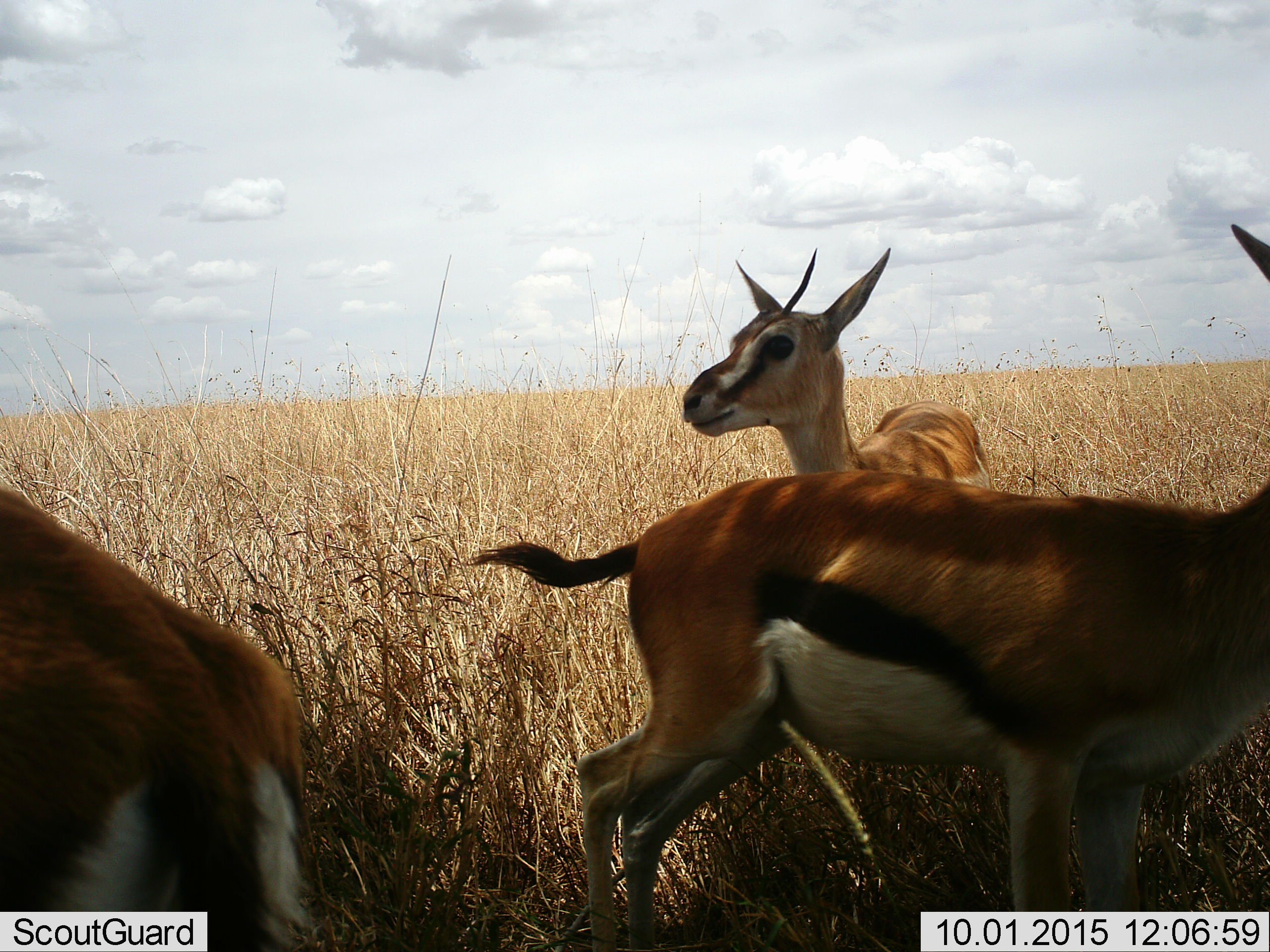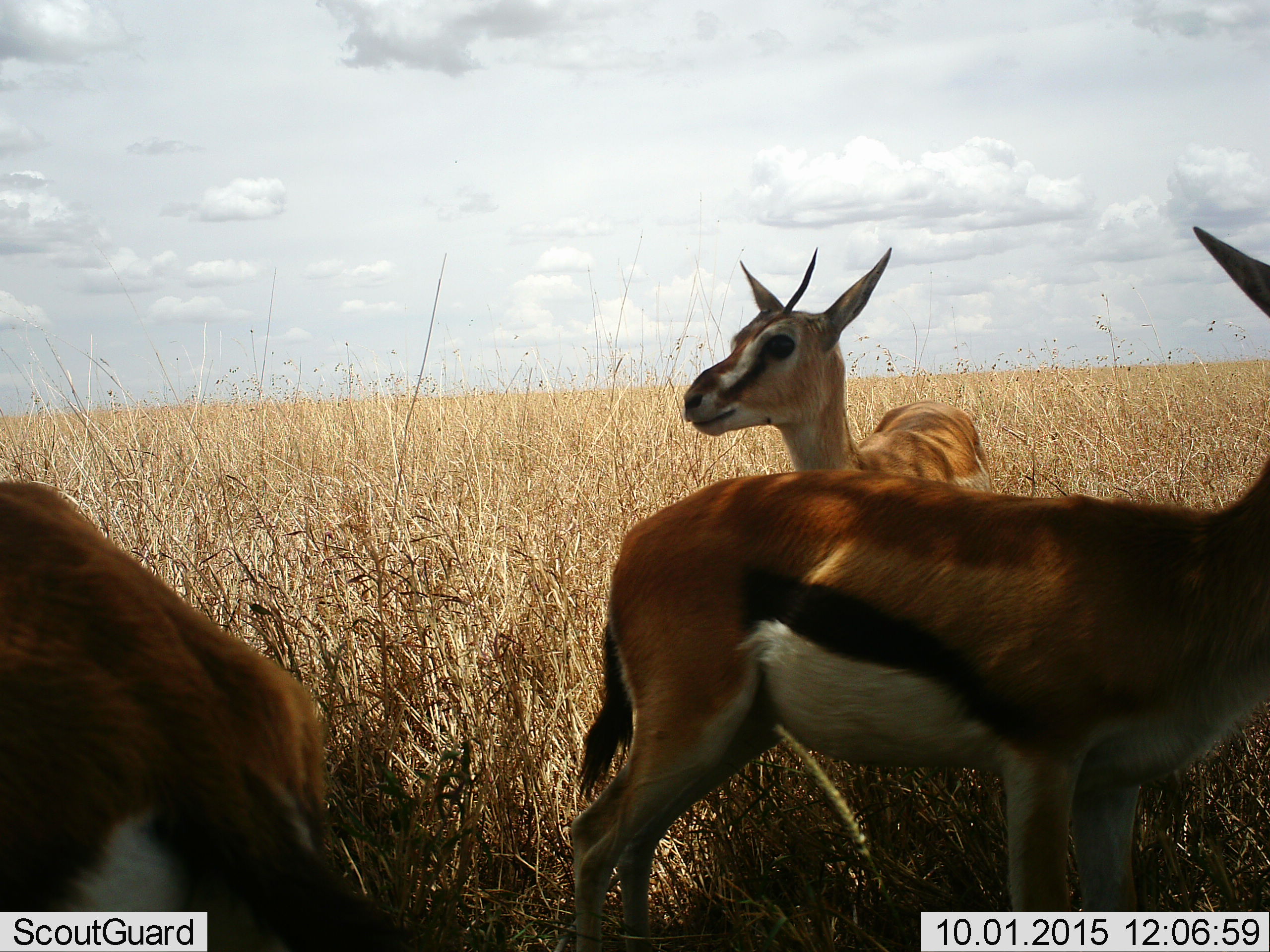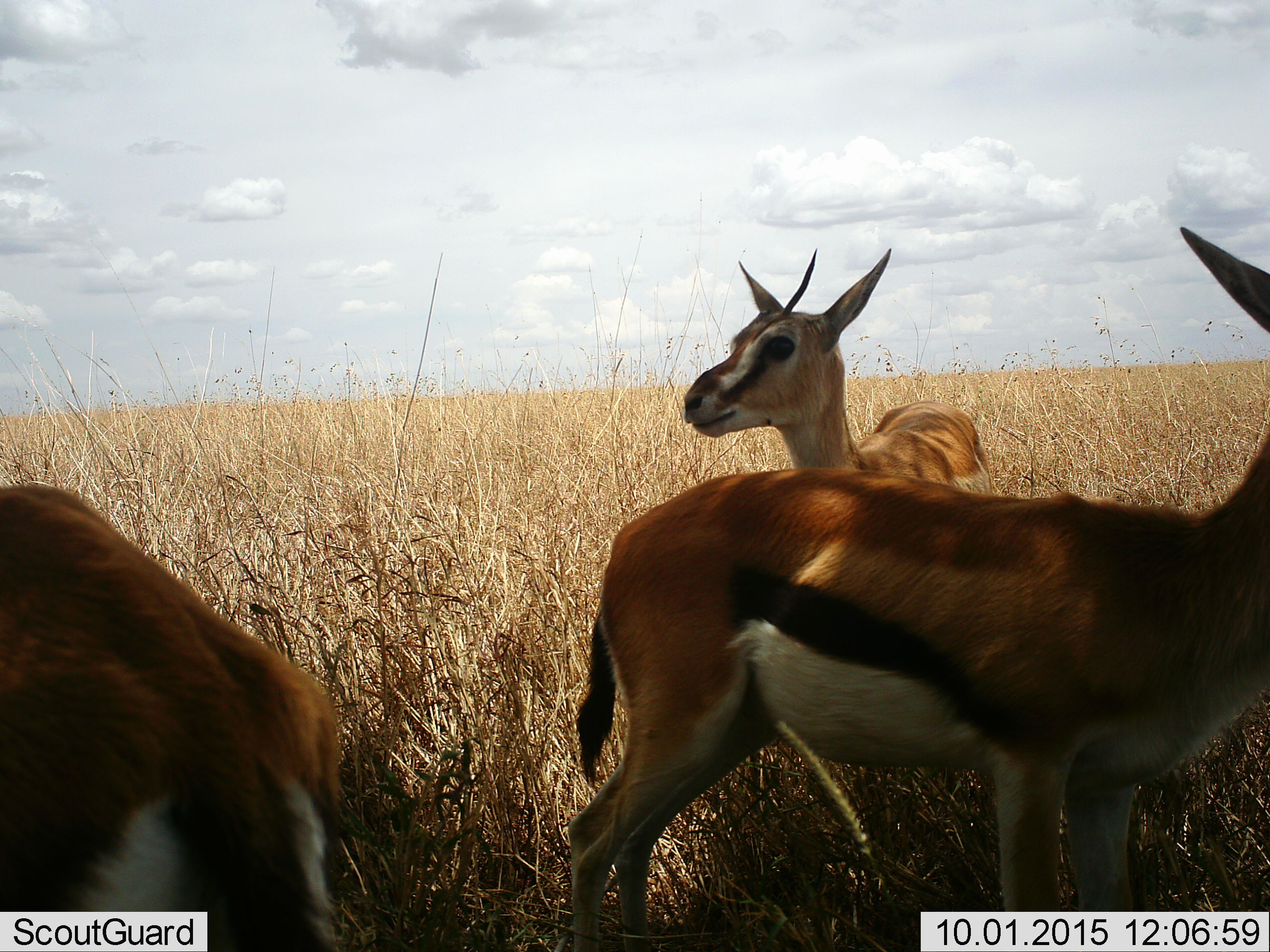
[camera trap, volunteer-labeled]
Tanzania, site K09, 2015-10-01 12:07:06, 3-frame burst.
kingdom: Animalia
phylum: Chordata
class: Mammalia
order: Artiodactyla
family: Bovidae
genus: Eudorcas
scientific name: Eudorcas thomsonii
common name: thomson's gazelle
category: gazellethomsons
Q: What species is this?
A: Gazellethomsons (thomson's gazelle) (Eudorcas thomsonii).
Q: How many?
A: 3.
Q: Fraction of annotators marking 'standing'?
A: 70%.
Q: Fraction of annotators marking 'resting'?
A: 0%.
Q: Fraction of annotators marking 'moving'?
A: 30%.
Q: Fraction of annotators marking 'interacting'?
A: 10%.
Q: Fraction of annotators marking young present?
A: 0%.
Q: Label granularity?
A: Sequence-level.